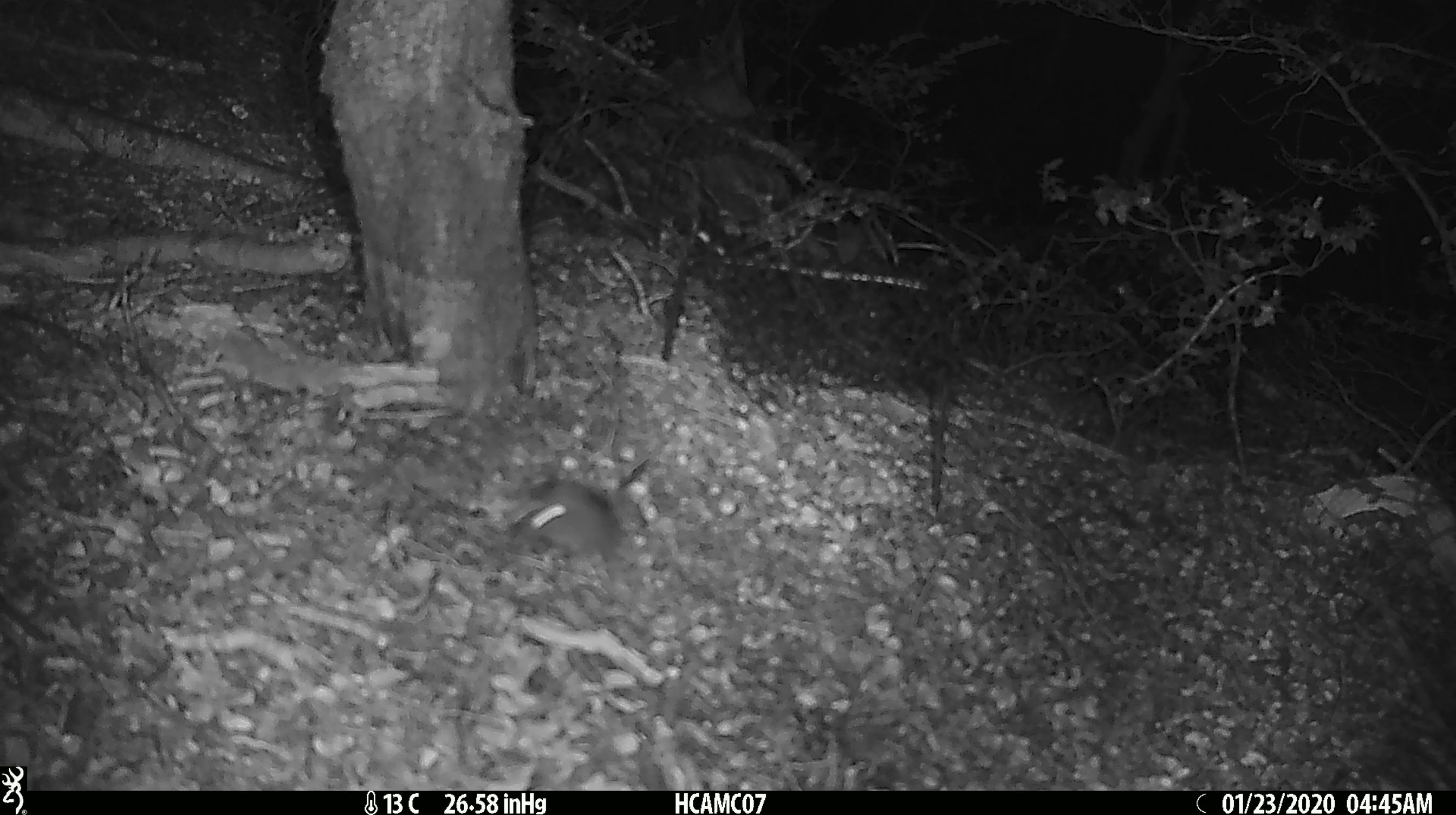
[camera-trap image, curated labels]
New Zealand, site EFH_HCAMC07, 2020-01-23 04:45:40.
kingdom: Animalia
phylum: Chordata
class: Mammalia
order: Rodentia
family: Muridae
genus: Mus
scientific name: Mus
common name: mouse